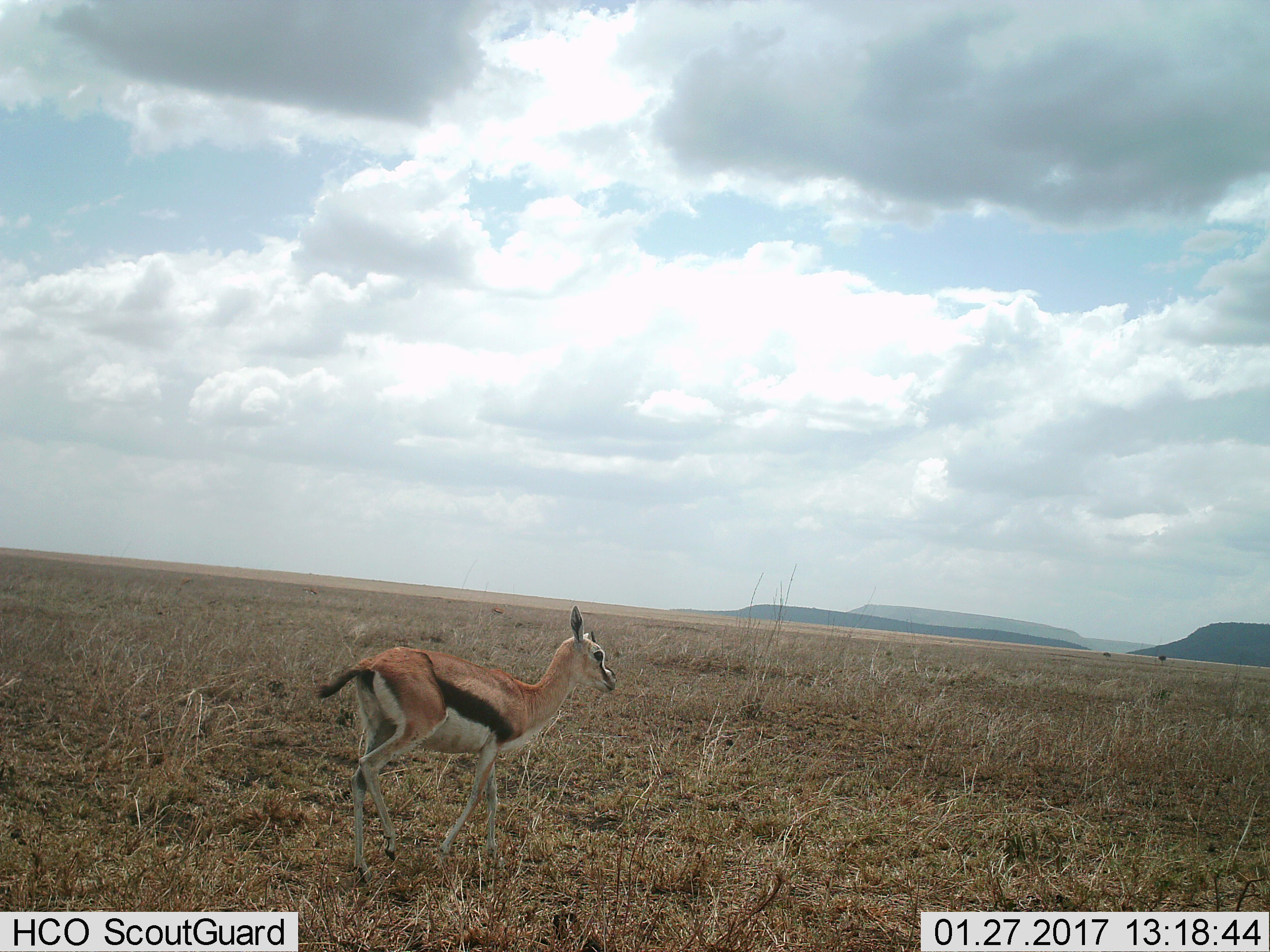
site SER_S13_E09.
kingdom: Animalia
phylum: Chordata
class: Mammalia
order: Artiodactyla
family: Bovidae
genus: Eudorcas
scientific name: Eudorcas thomsonii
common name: thomson's gazelle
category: gazellethomsons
Gazellethomsons (thomson's gazelle) (Eudorcas thomsonii), count 1. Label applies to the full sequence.